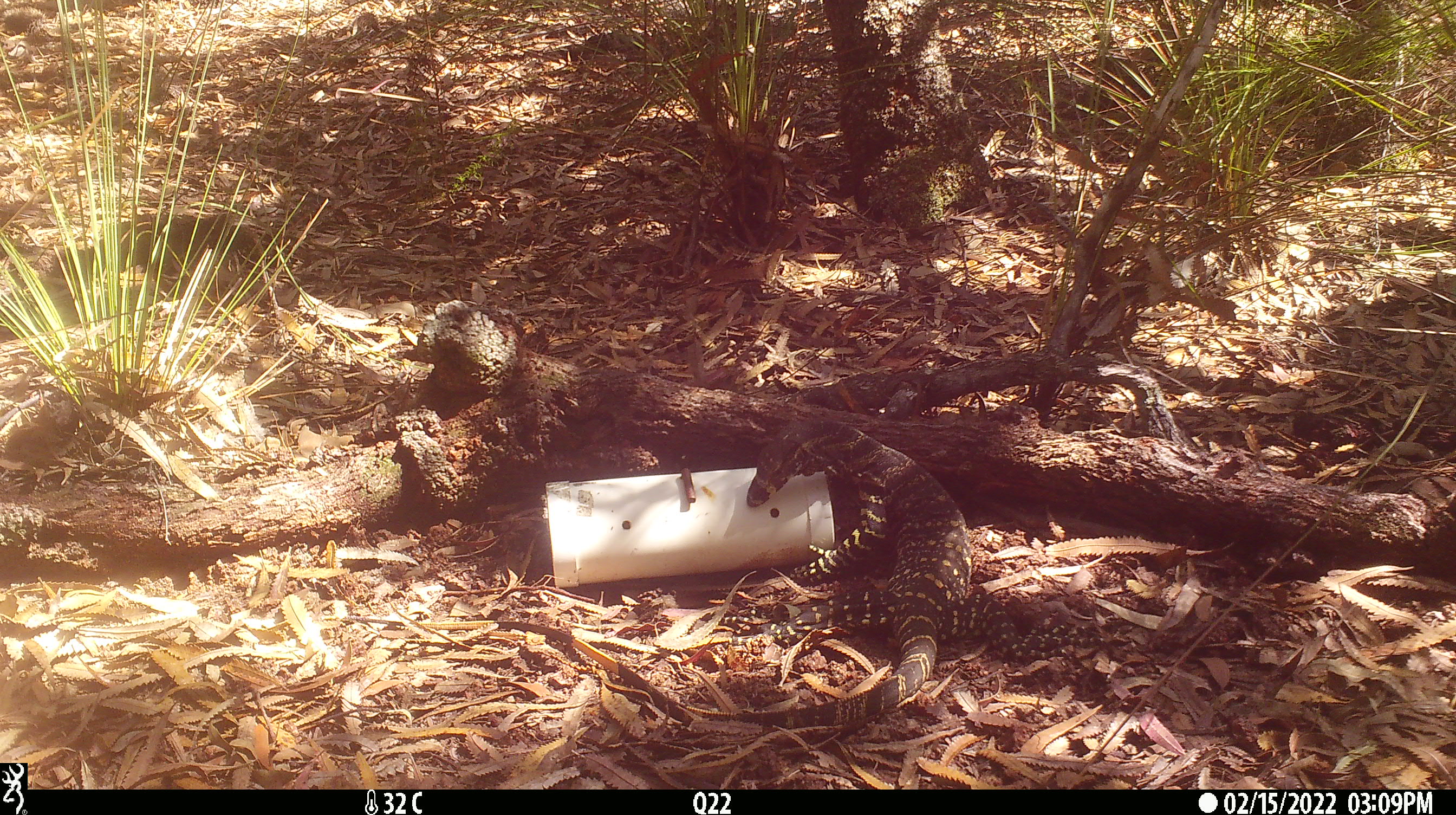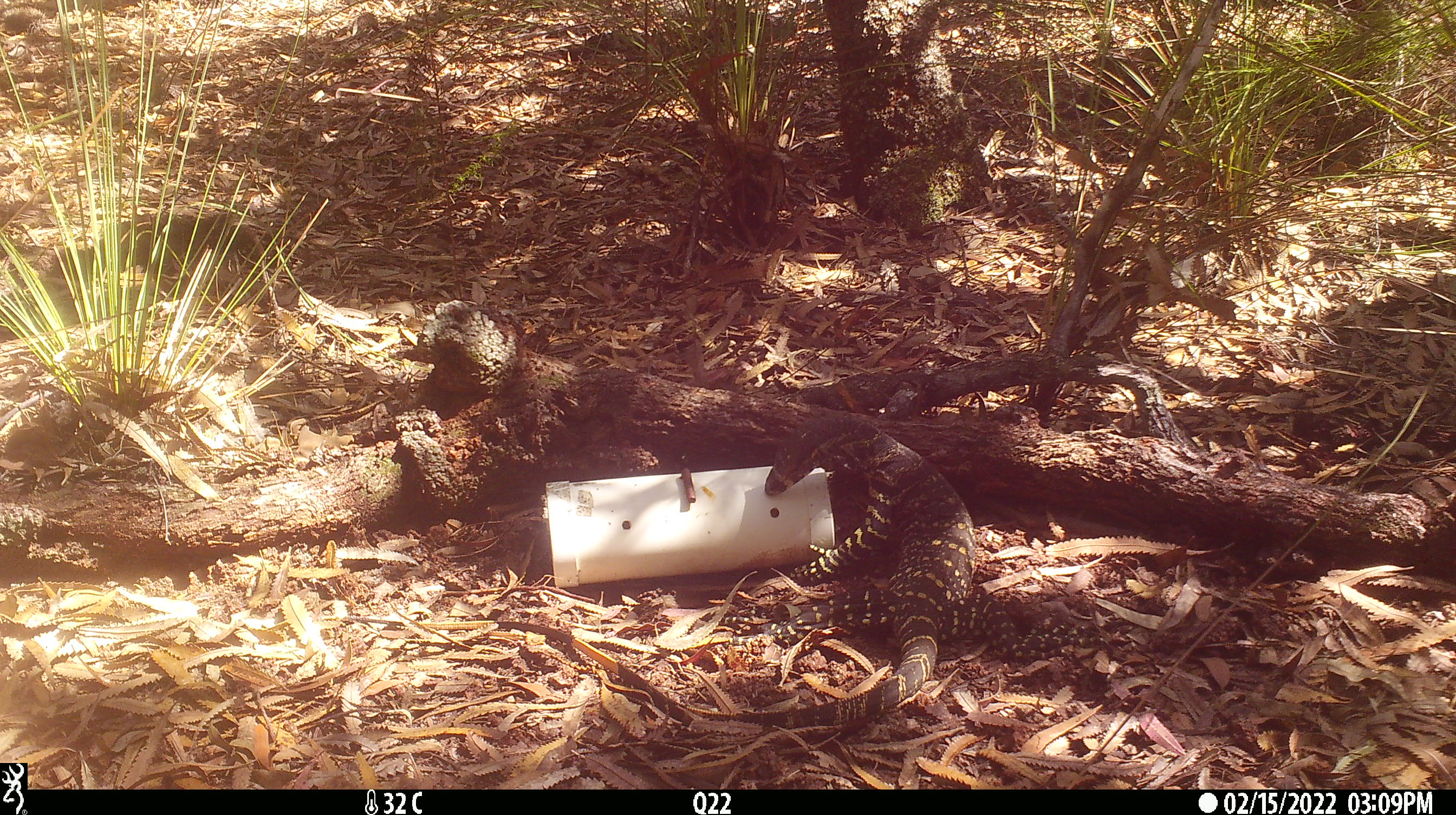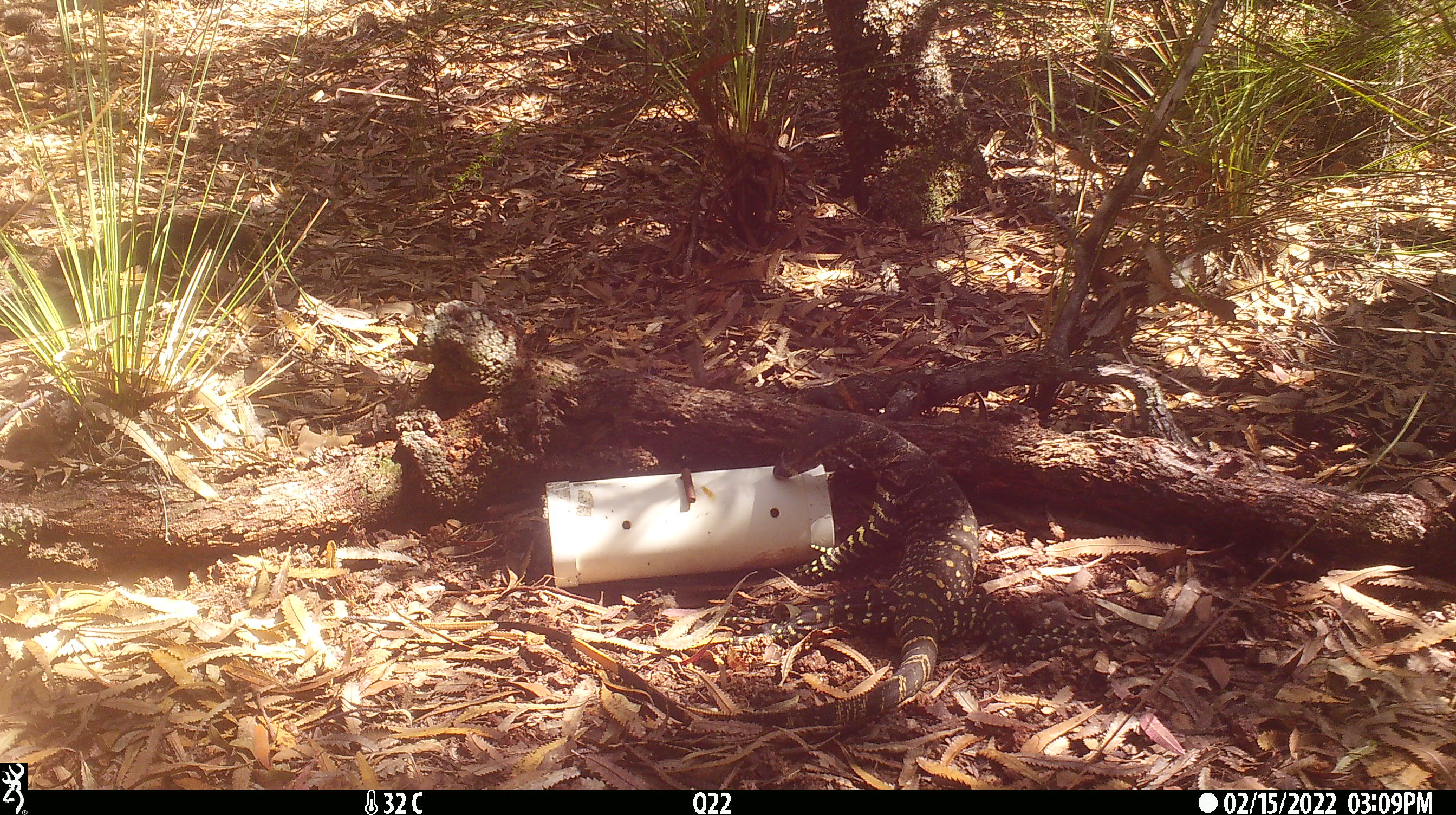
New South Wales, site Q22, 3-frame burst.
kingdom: Animalia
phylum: Chordata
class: Reptilia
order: Squamata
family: Varanidae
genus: Varanus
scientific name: Varanus varius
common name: lace monitor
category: goanna